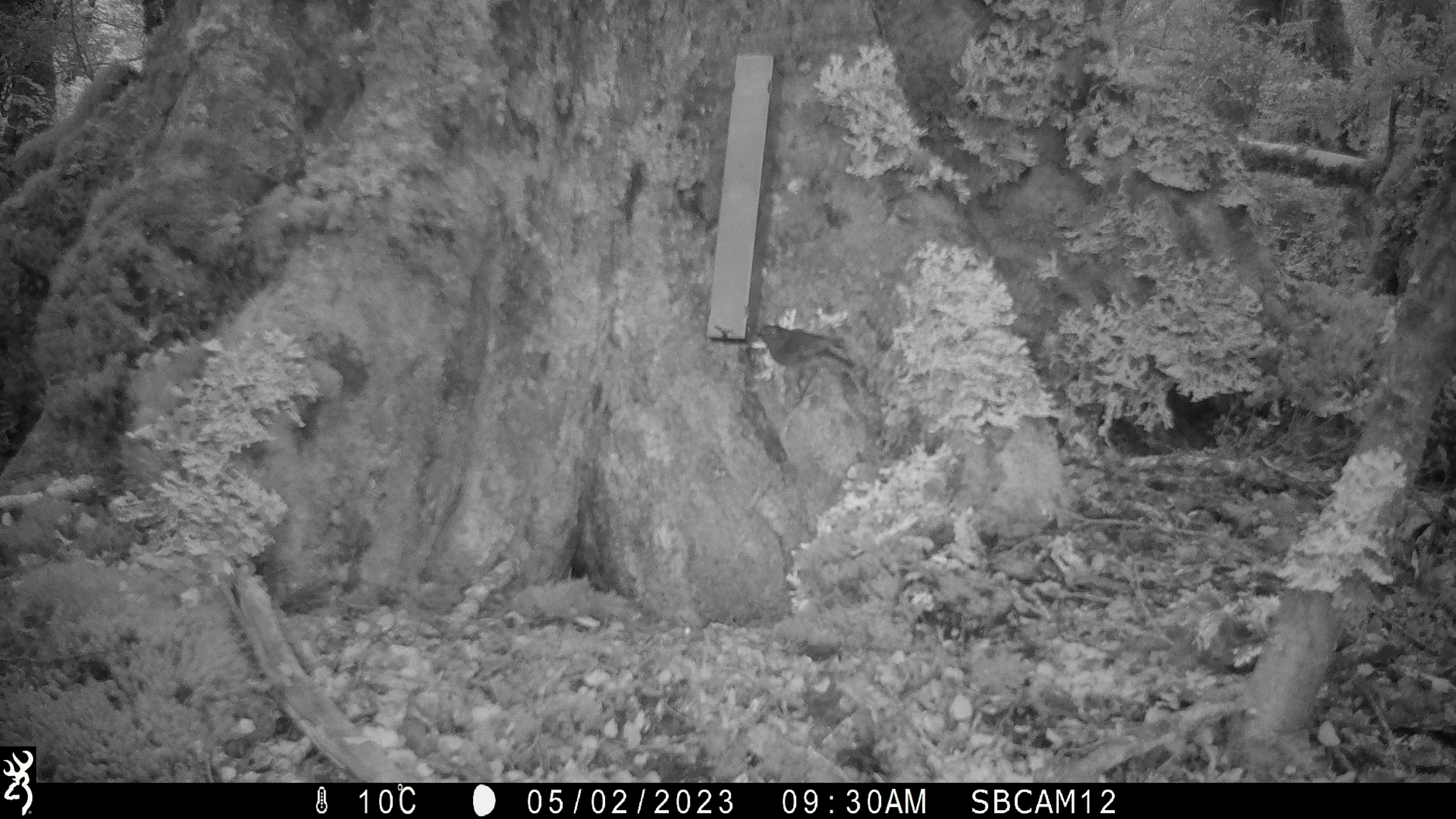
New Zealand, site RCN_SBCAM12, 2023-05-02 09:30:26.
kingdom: Animalia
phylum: Chordata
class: Aves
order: Passeriformes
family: Petroicidae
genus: Petroica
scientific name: Petroica australis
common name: new zealand robin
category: robin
Robin (new zealand robin) (Petroica australis).